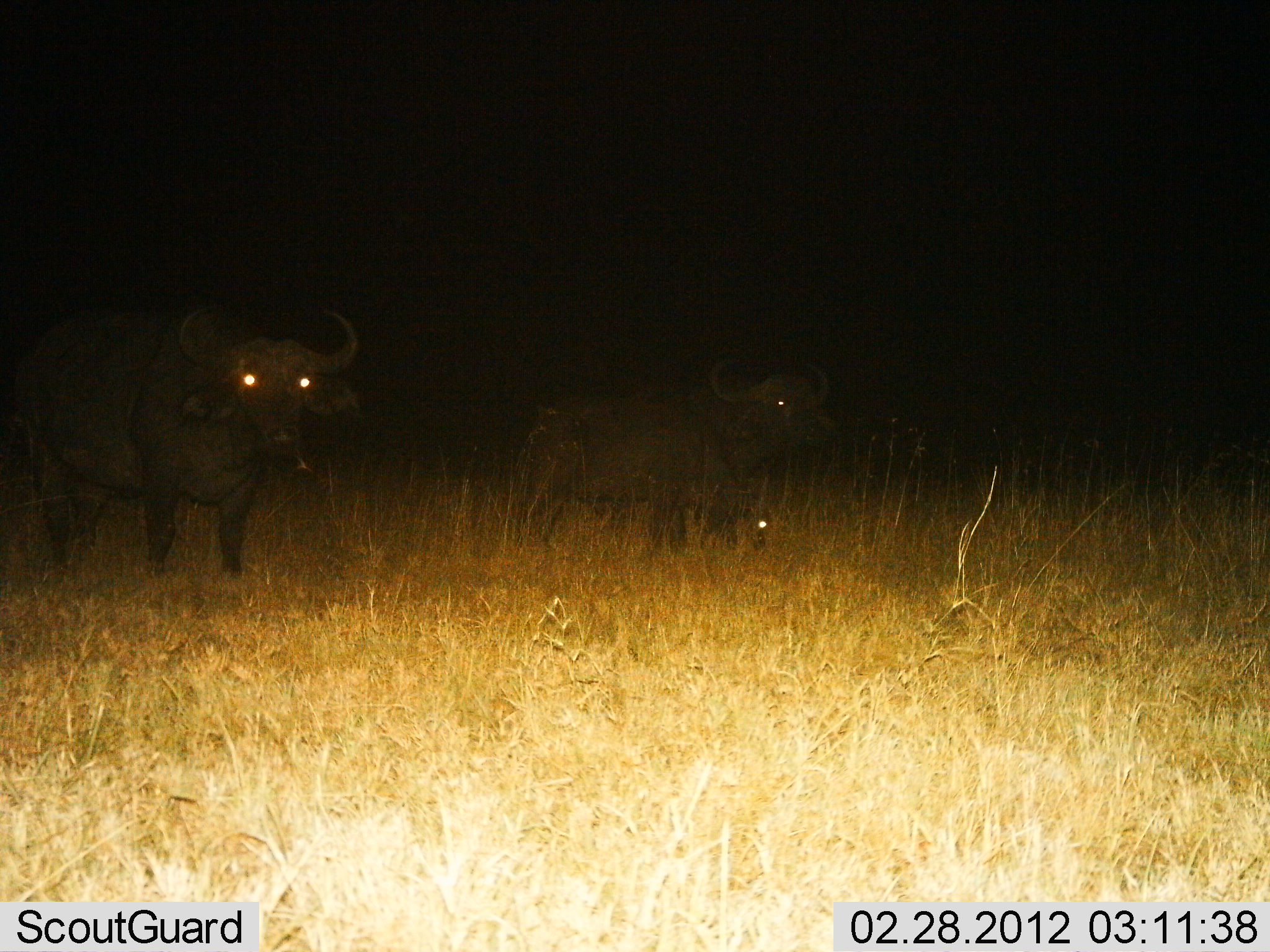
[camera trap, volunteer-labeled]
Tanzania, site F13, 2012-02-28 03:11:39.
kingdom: Animalia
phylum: Chordata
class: Mammalia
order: Artiodactyla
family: Bovidae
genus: Syncerus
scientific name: Syncerus caffer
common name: cape buffalo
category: buffalo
Buffalo (cape buffalo) (Syncerus caffer), count 2. Behavior (volunteer vote fractions): standing 94%, resting 0%, moving 6%, interacting 6%. Young present (vote fraction): 0%. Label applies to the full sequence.